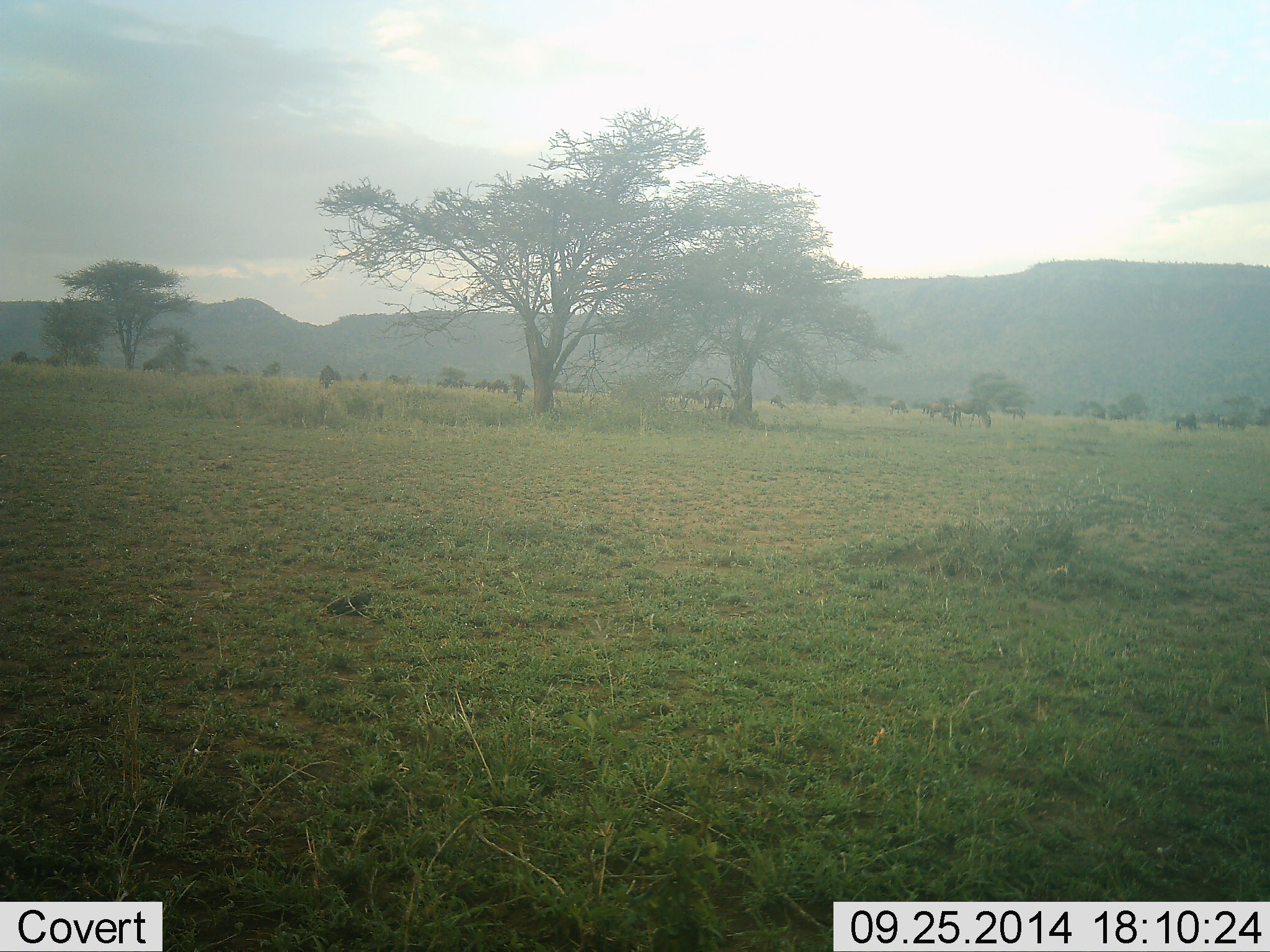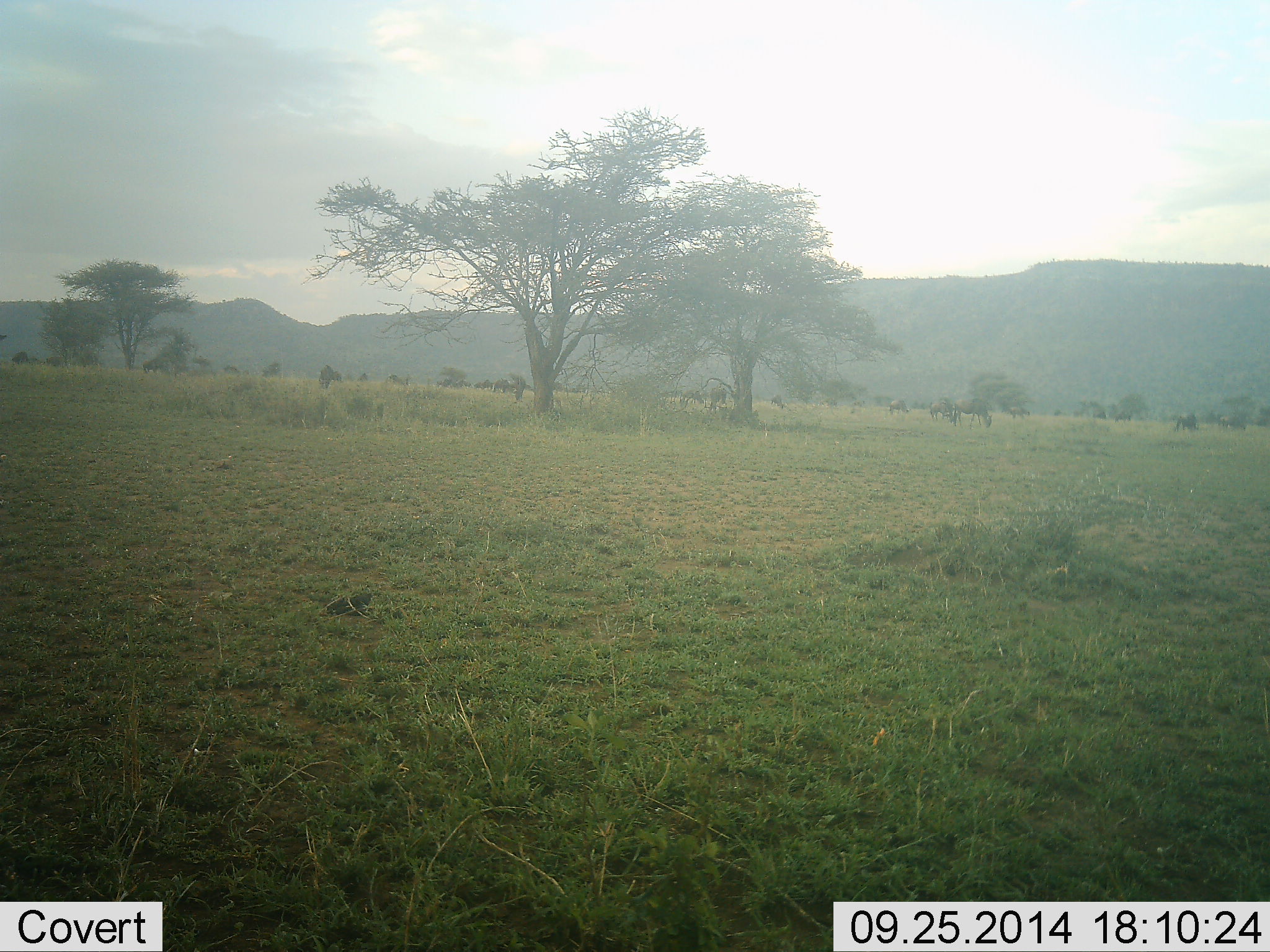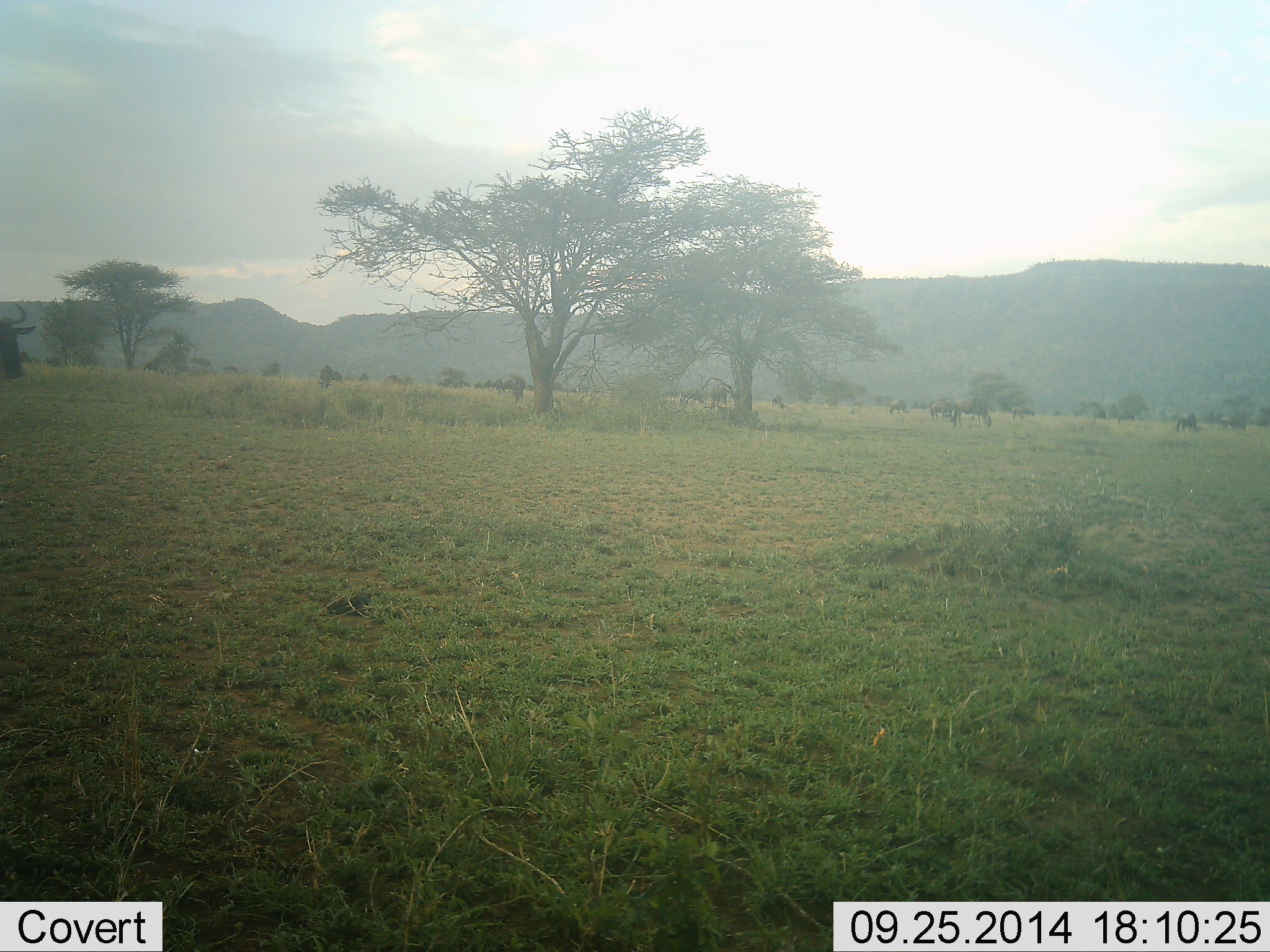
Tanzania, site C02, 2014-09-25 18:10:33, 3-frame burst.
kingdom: Animalia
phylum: Chordata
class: Mammalia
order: Artiodactyla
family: Bovidae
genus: Connochaetes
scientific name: Connochaetes taurinus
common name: blue wildebeest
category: wildebeest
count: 11-50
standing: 33%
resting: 0%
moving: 78%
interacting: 0%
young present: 0%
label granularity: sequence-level